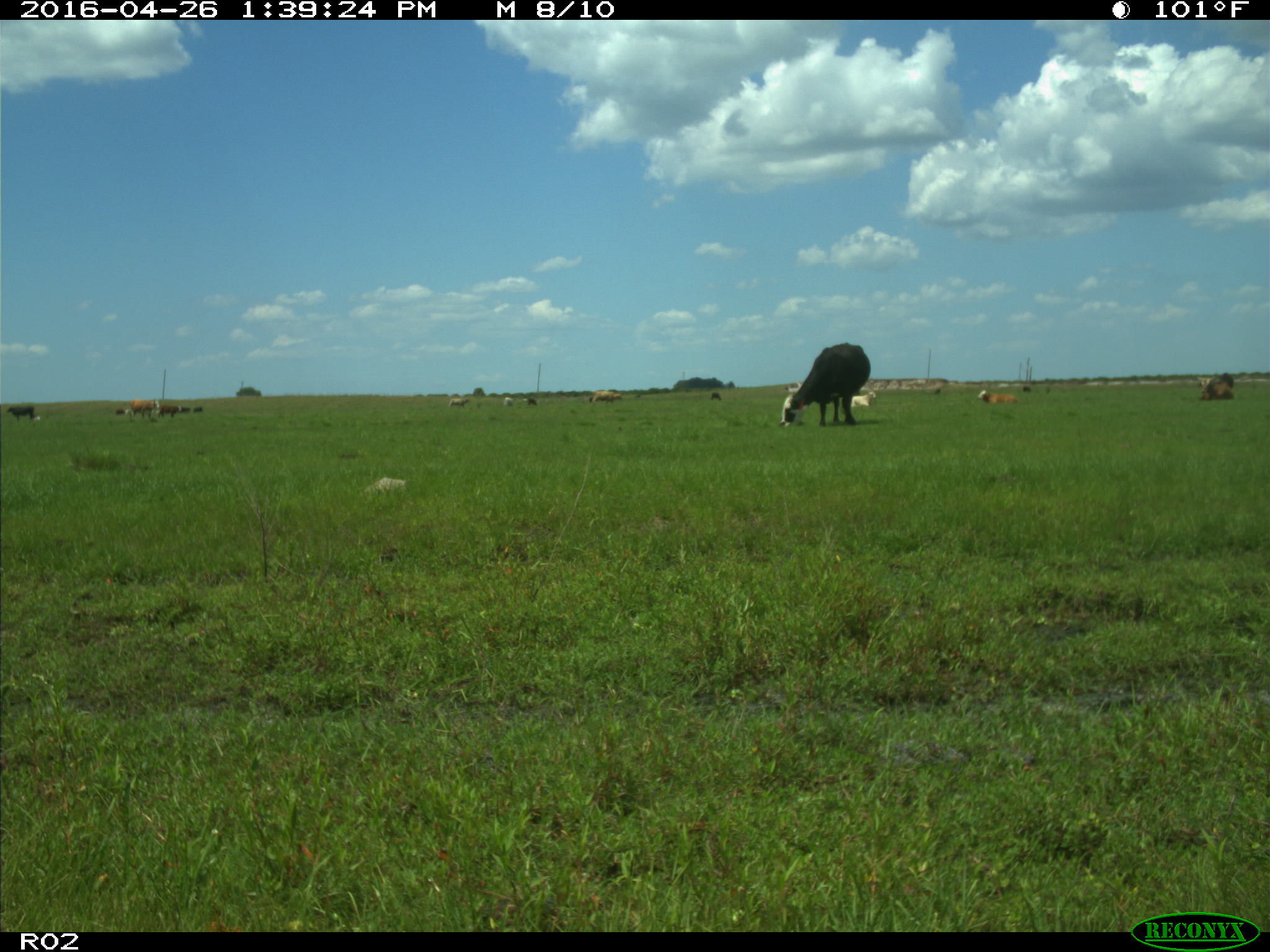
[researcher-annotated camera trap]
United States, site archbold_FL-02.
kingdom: Animalia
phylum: Chordata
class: Mammalia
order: Artiodactyla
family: Bovidae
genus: Bos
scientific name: Bos taurus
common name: domestic cow